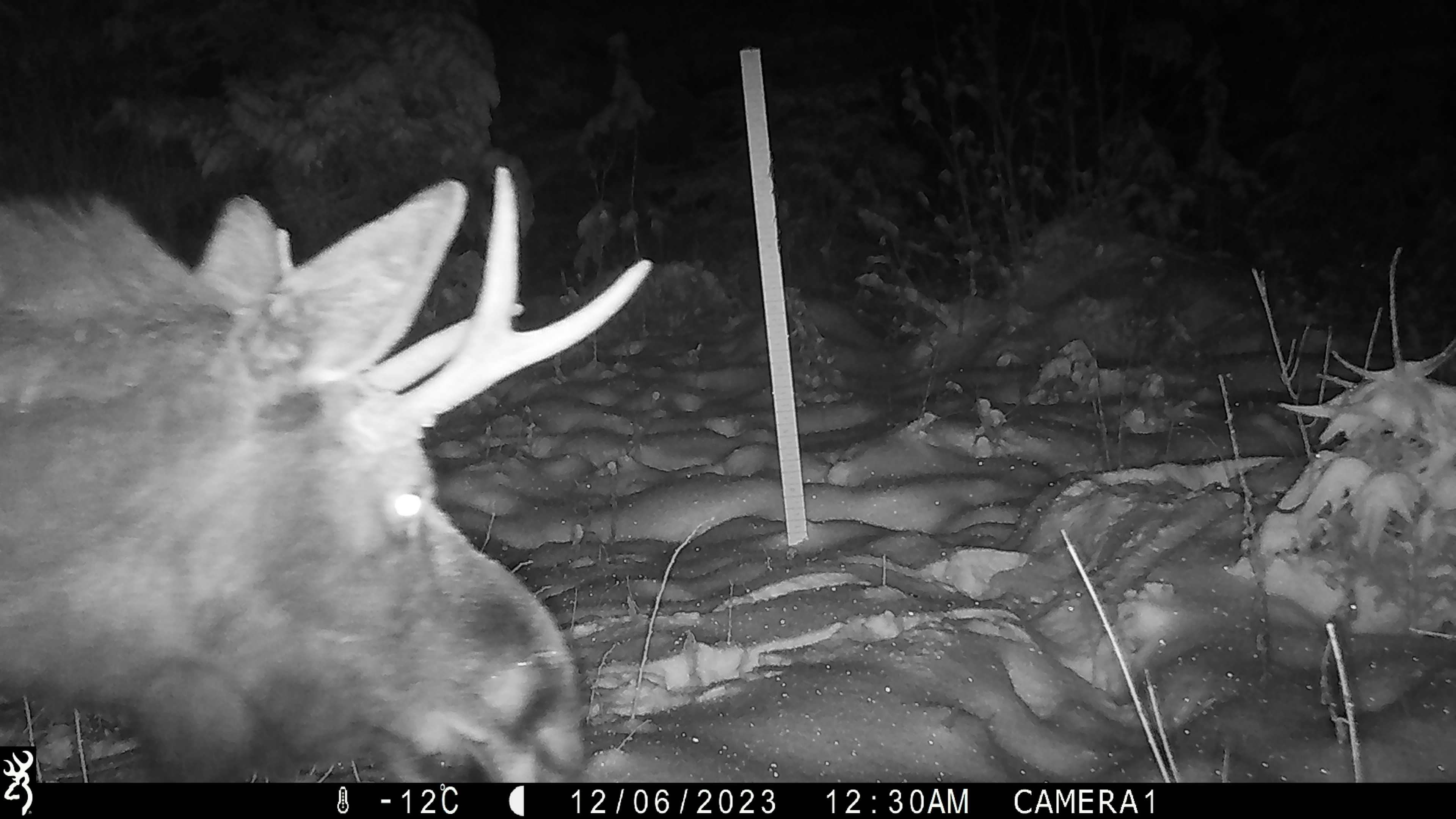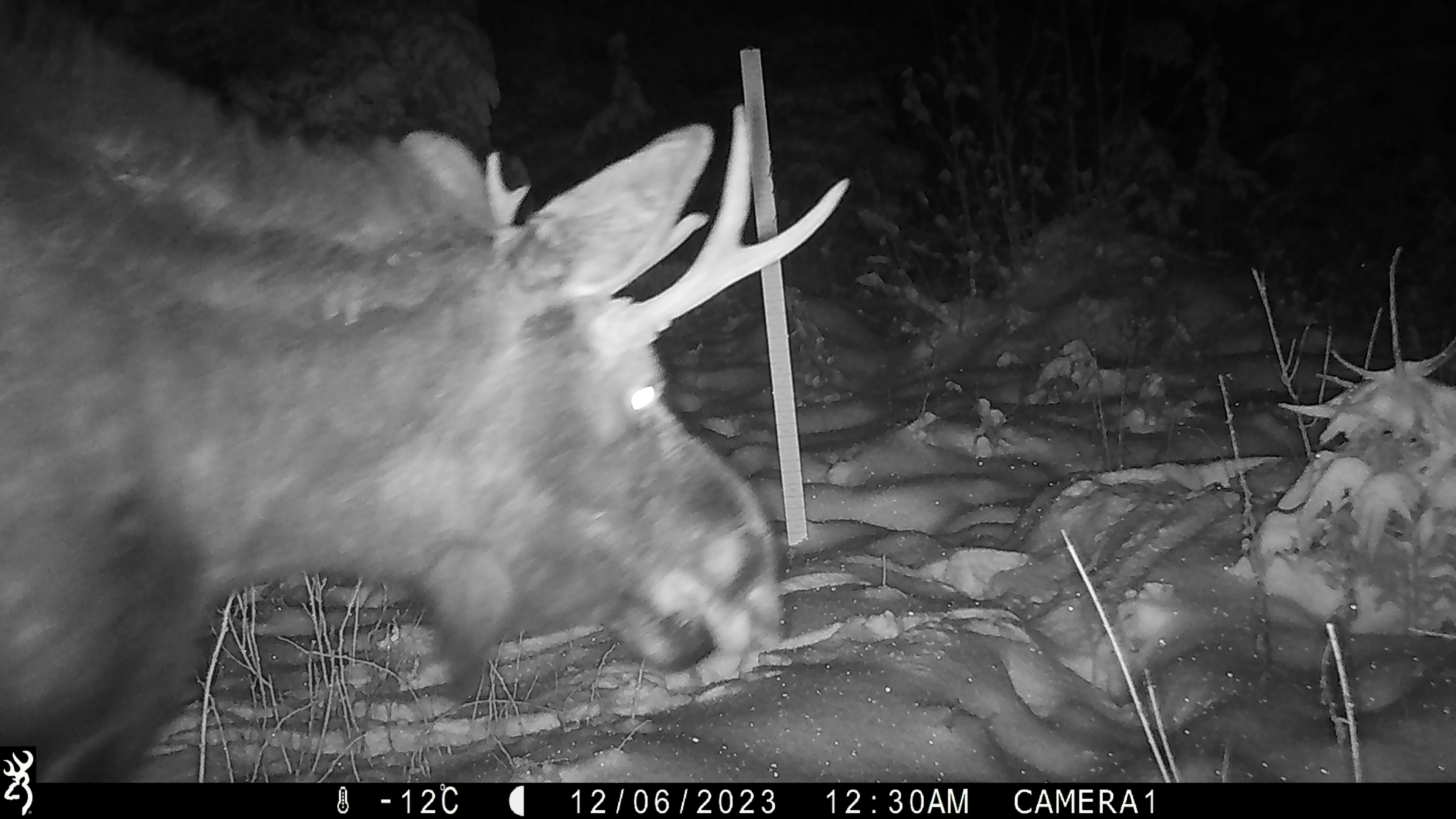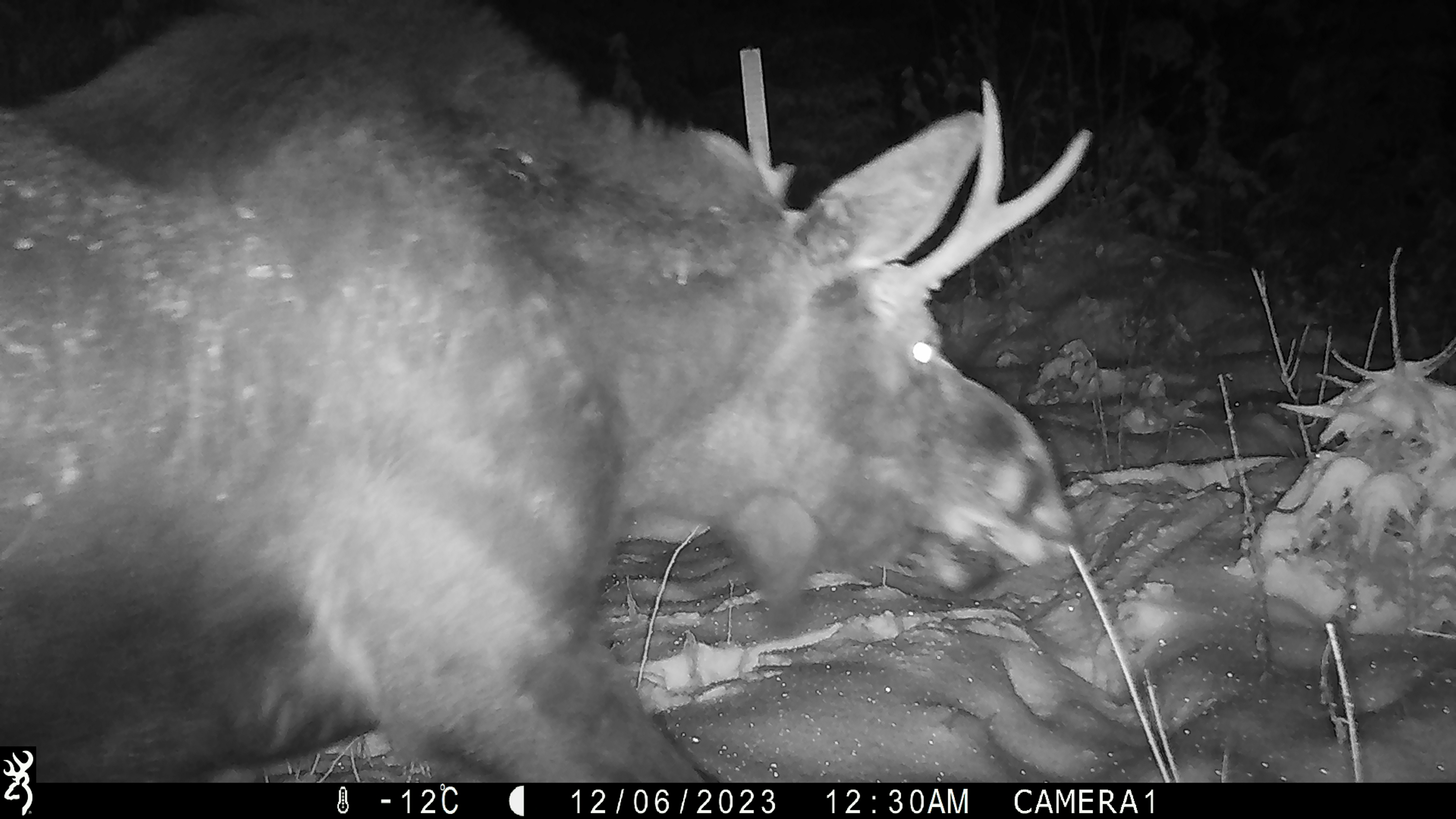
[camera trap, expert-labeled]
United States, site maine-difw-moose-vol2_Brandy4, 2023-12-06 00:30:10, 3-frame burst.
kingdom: Animalia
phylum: Chordata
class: Mammalia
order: Artiodactyla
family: Cervidae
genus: Alces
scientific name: Alces alces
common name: moose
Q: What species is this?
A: Moose (Alces alces).